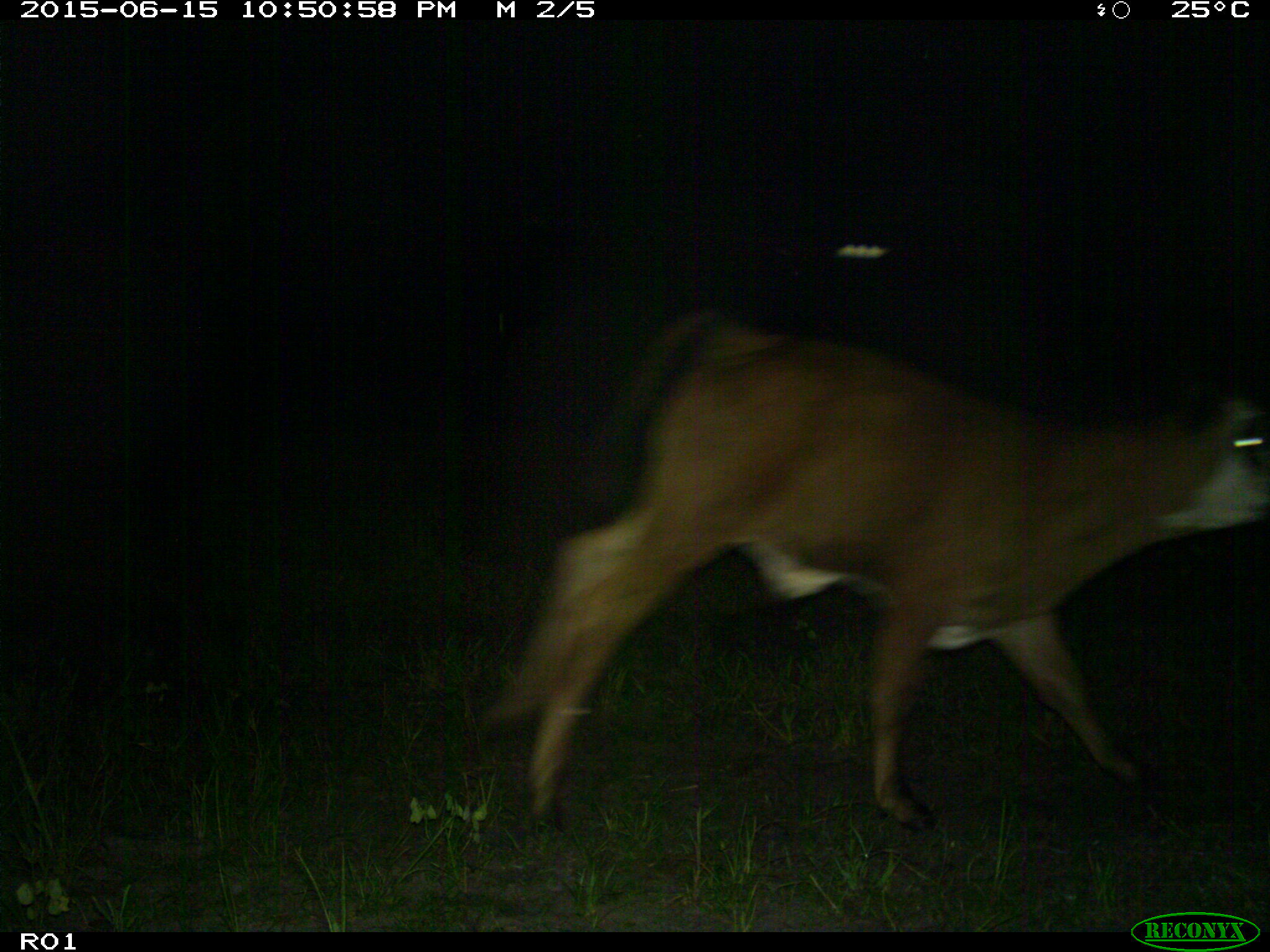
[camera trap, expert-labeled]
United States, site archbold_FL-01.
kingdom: Animalia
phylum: Chordata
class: Mammalia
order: Artiodactyla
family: Bovidae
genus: Bos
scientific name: Bos taurus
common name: domestic cow